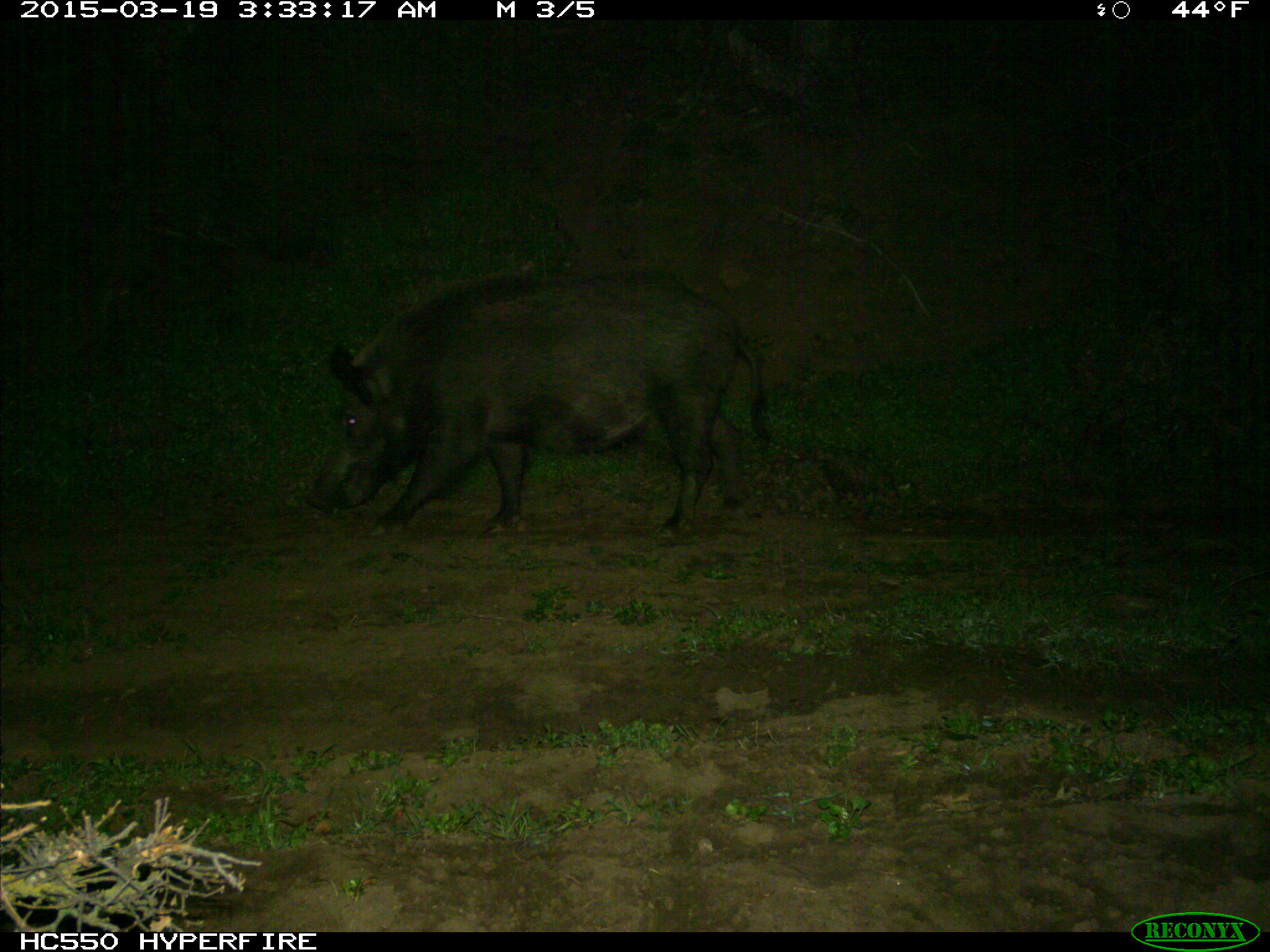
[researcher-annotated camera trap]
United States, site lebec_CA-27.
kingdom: Animalia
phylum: Chordata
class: Mammalia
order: Artiodactyla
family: Suidae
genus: Sus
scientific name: Sus scrofa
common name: wild boar